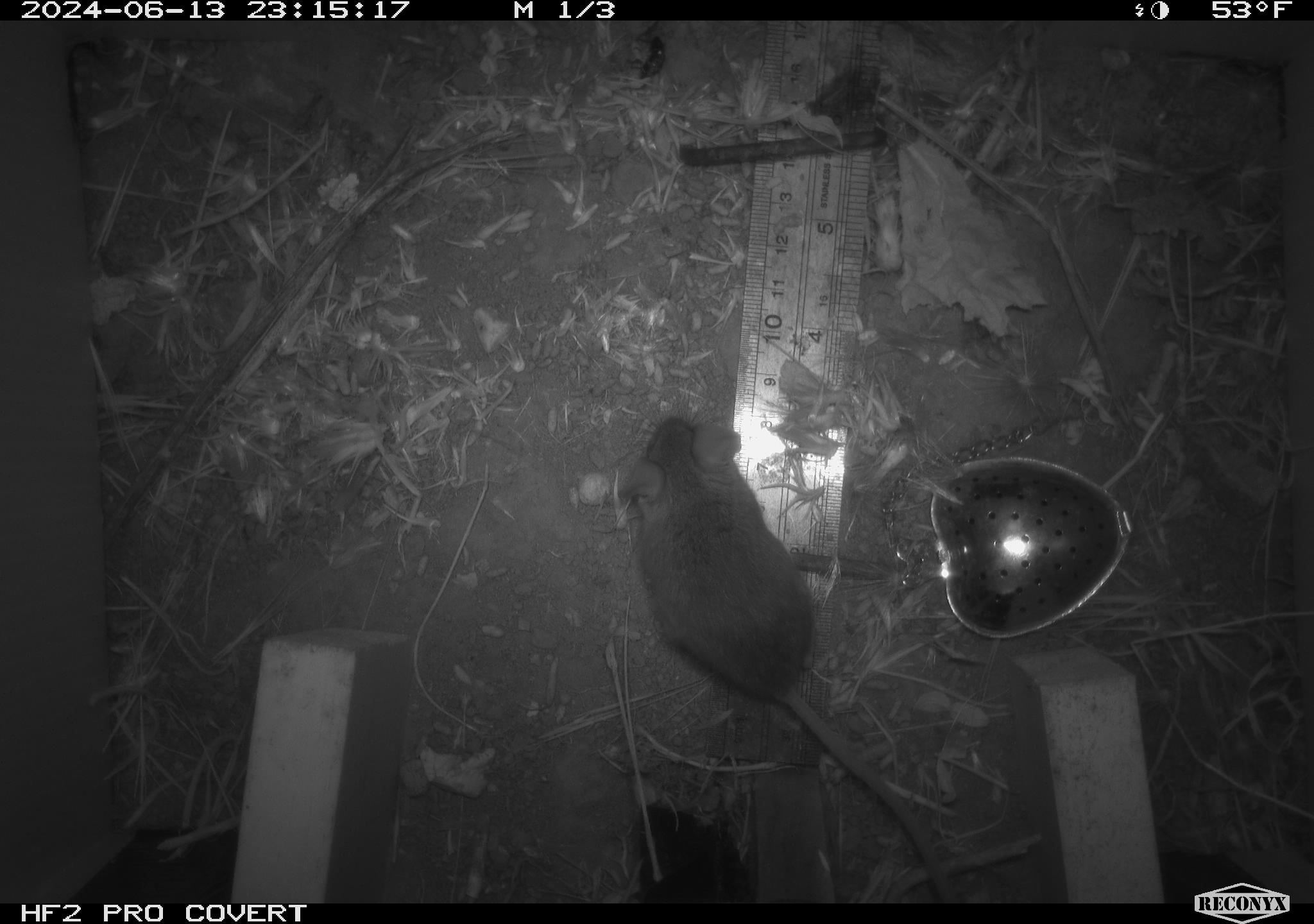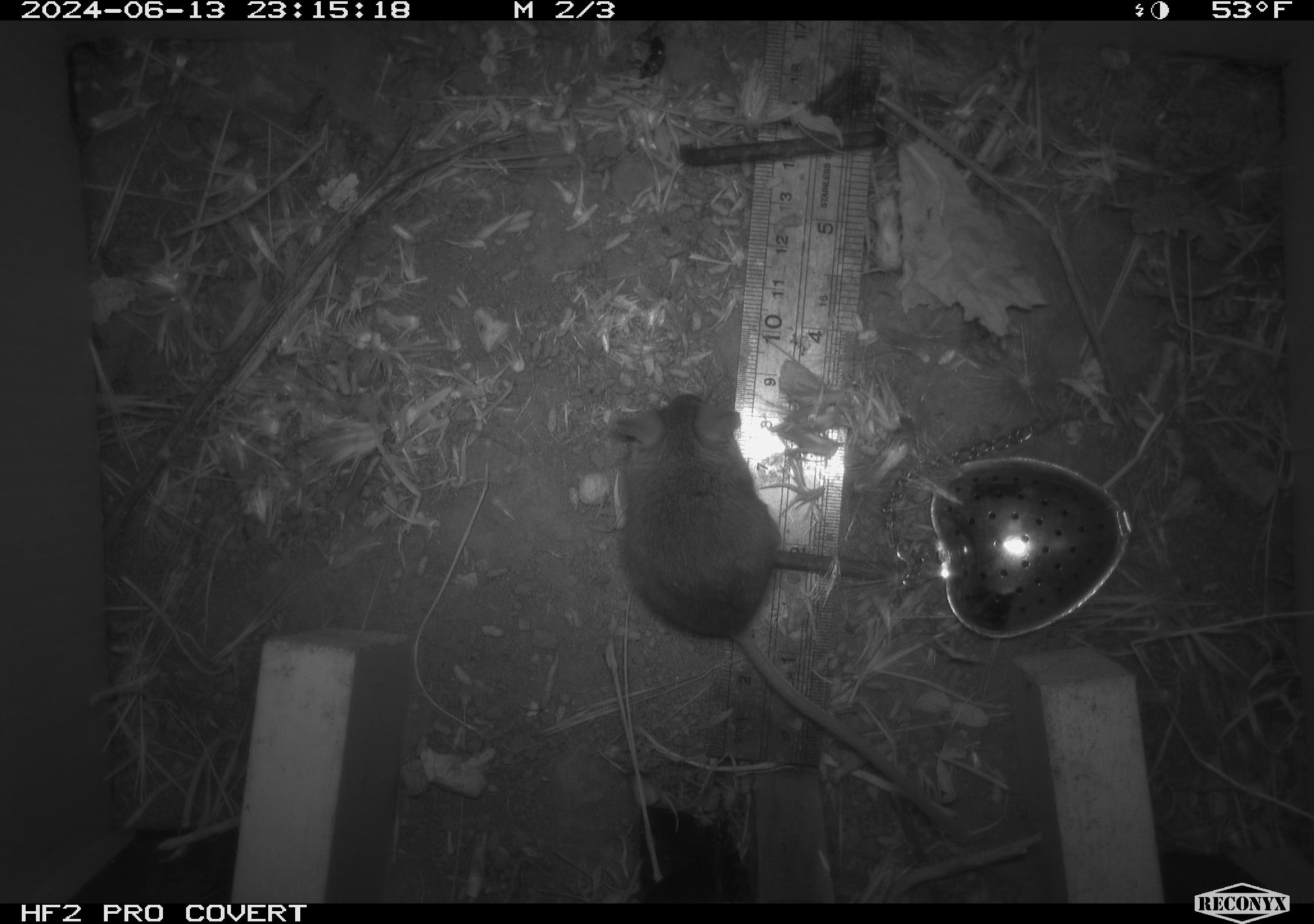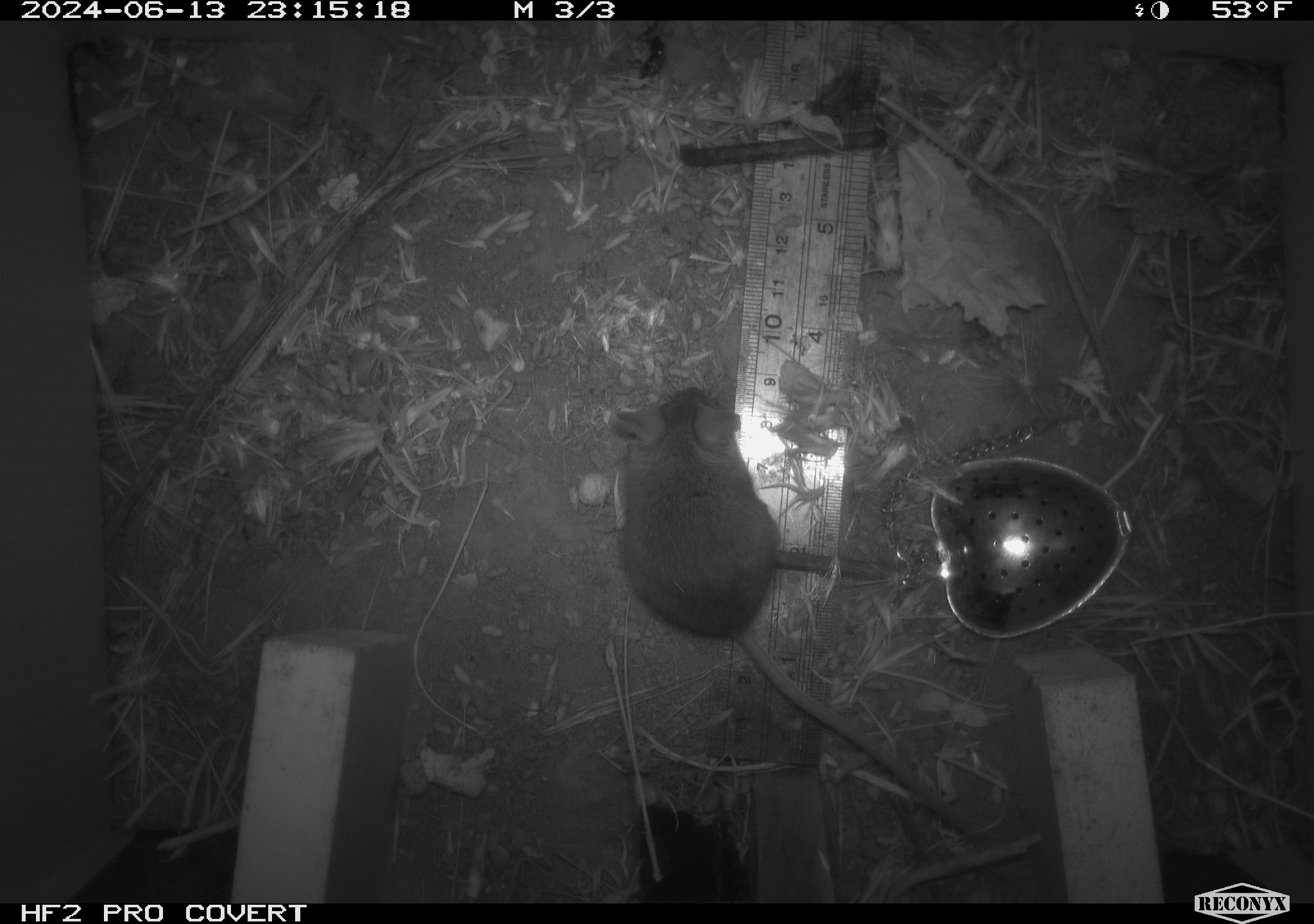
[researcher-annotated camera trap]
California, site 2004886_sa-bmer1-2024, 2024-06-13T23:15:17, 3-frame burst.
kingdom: Animalia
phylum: Chordata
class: Mammalia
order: Rodentia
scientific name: Rodentia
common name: mouse species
Mouse species (Rodentia).